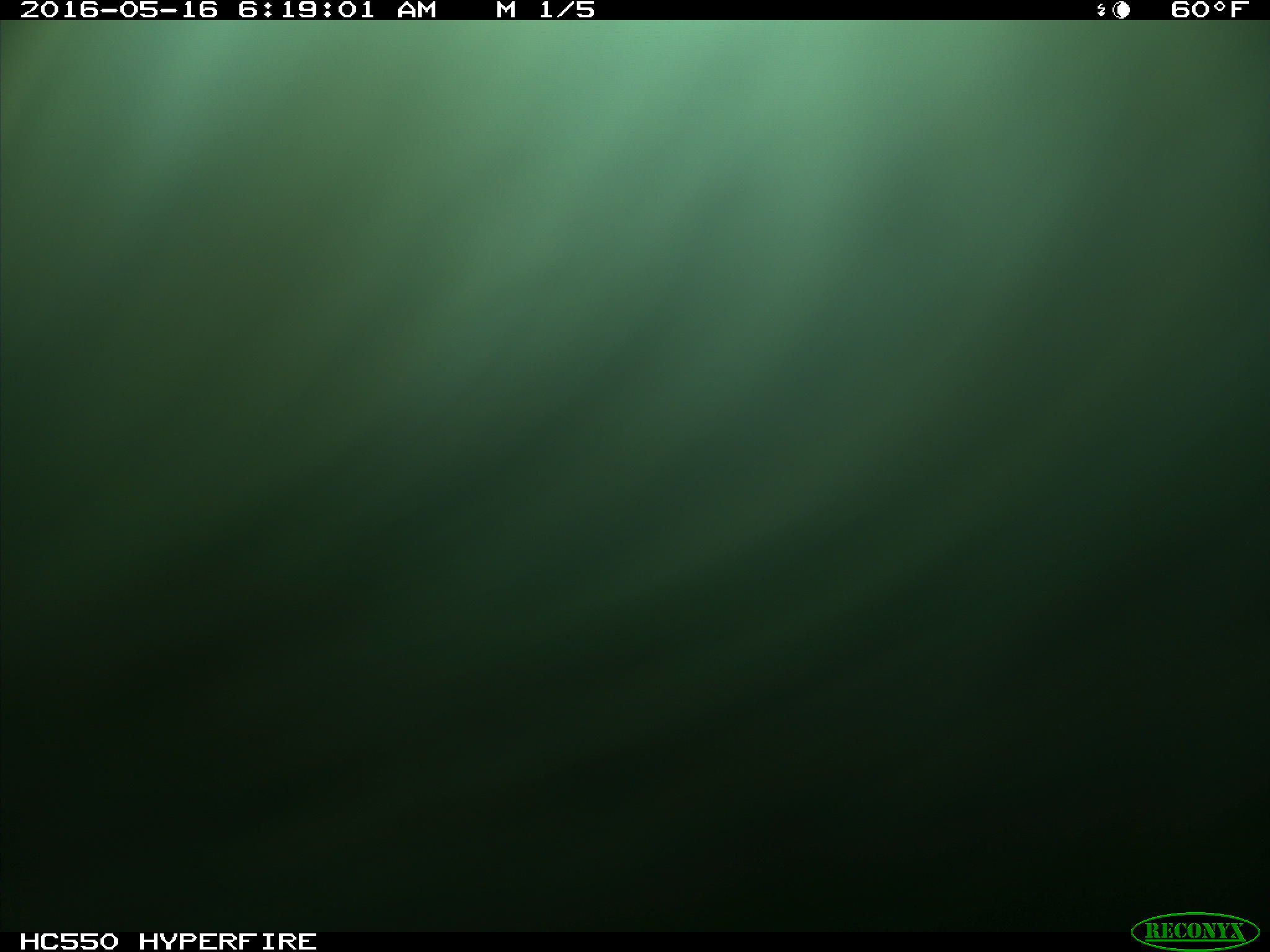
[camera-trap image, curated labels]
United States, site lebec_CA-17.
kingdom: Animalia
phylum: Chordata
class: Mammalia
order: Artiodactyla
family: Bovidae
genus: Bos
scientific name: Bos taurus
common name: domestic cow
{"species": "Bos taurus (domestic cow)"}